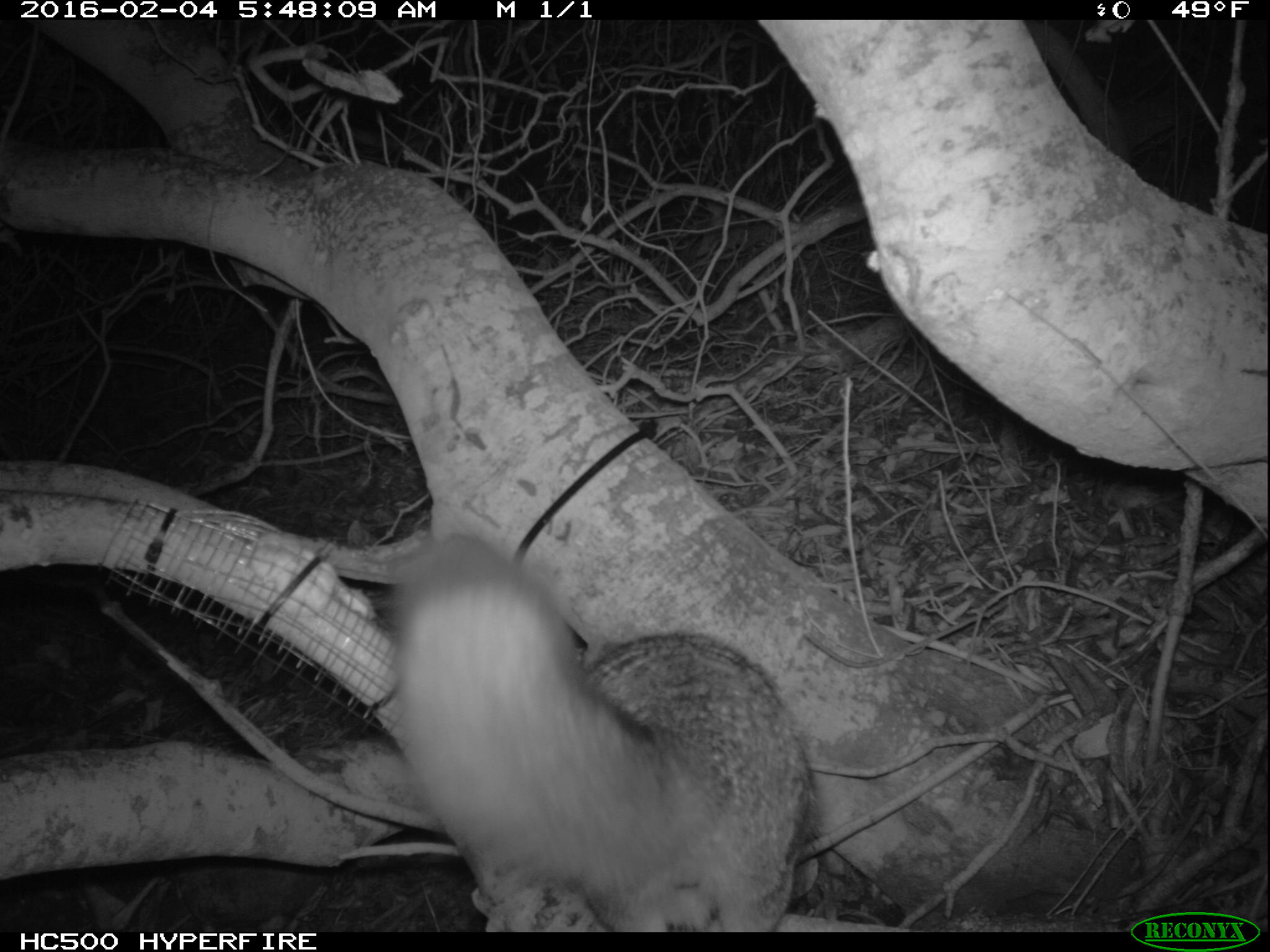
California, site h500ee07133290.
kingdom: Animalia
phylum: Chordata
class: Mammalia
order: Carnivora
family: Canidae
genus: Urocyon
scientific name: Urocyon littoralis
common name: island fox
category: fox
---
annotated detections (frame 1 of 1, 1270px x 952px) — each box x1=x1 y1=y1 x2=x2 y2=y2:
fox: x1=382 y1=524 x2=820 y2=933